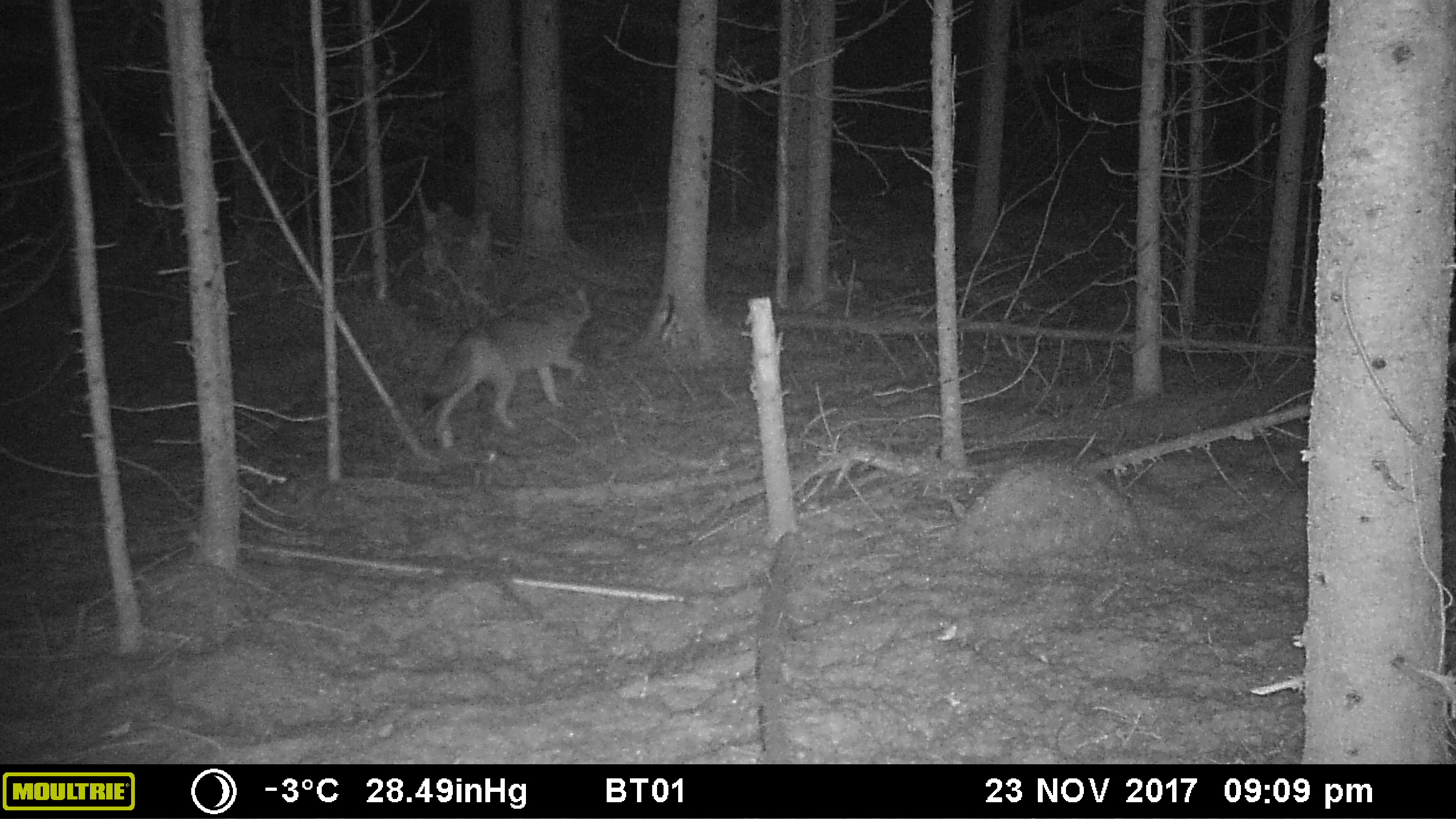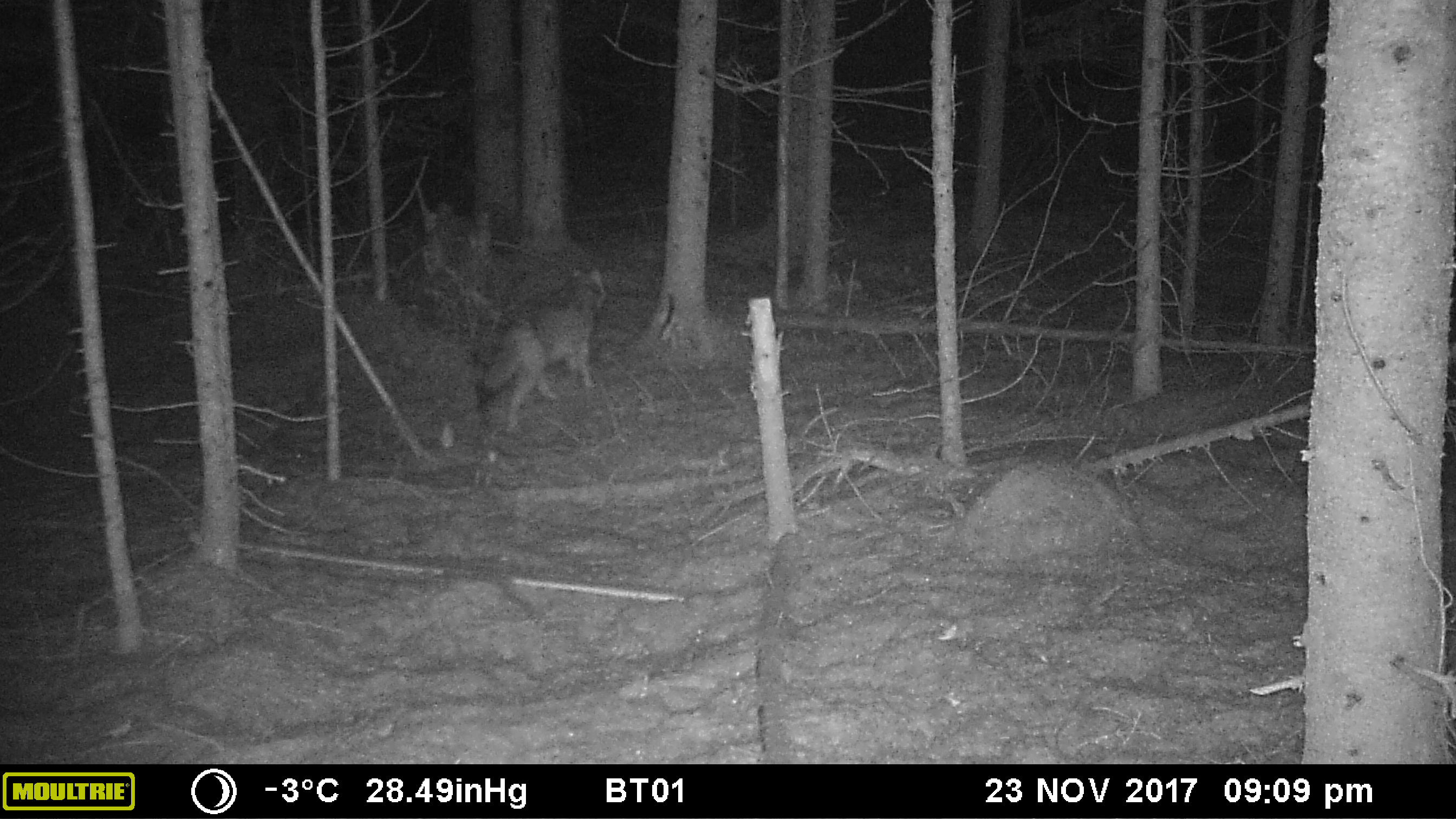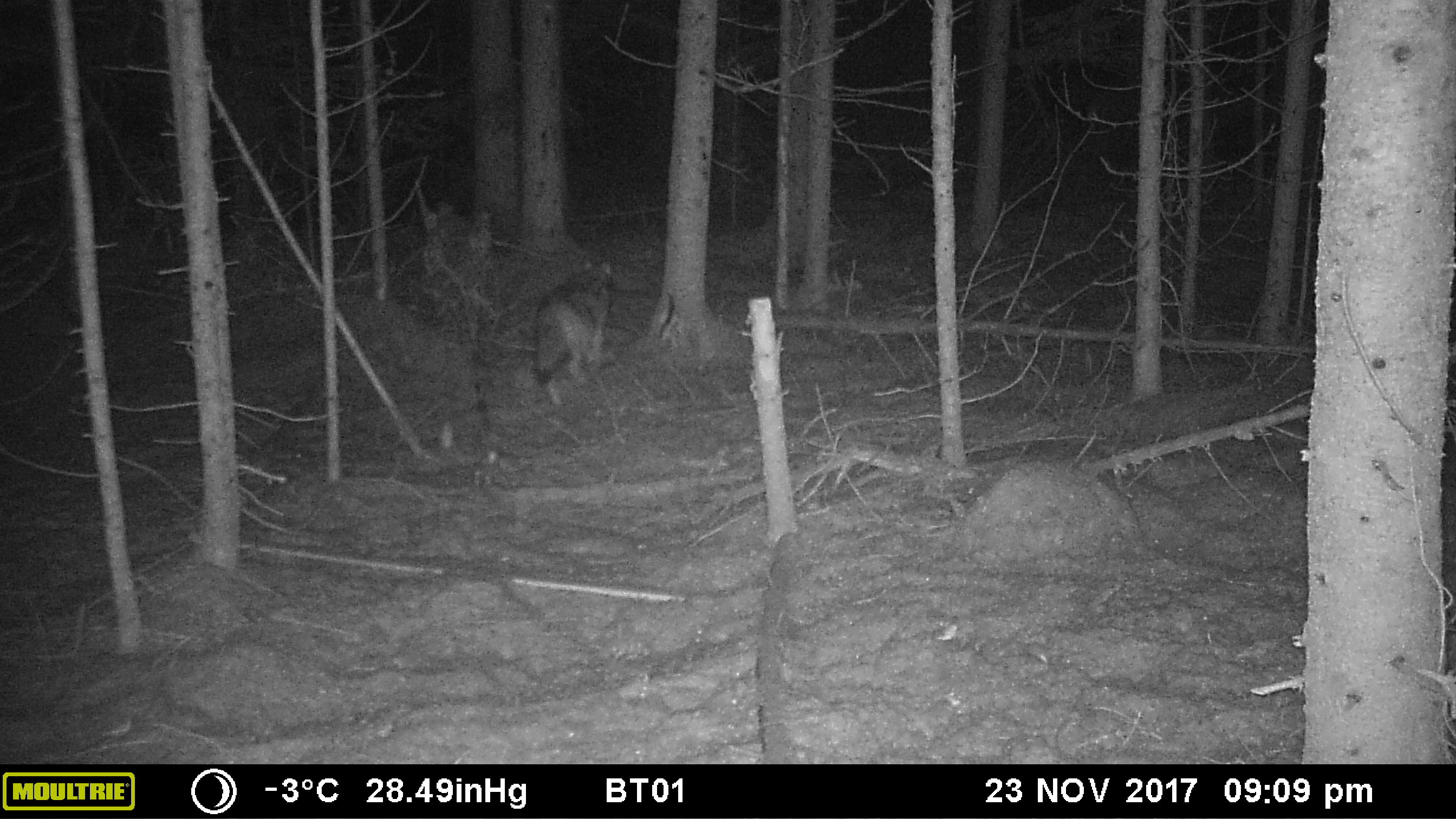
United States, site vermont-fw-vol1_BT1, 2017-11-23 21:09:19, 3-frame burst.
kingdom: Animalia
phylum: Chordata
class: Mammalia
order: Carnivora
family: Canidae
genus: Canis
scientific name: Canis latrans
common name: coyote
Coyote (Canis latrans).